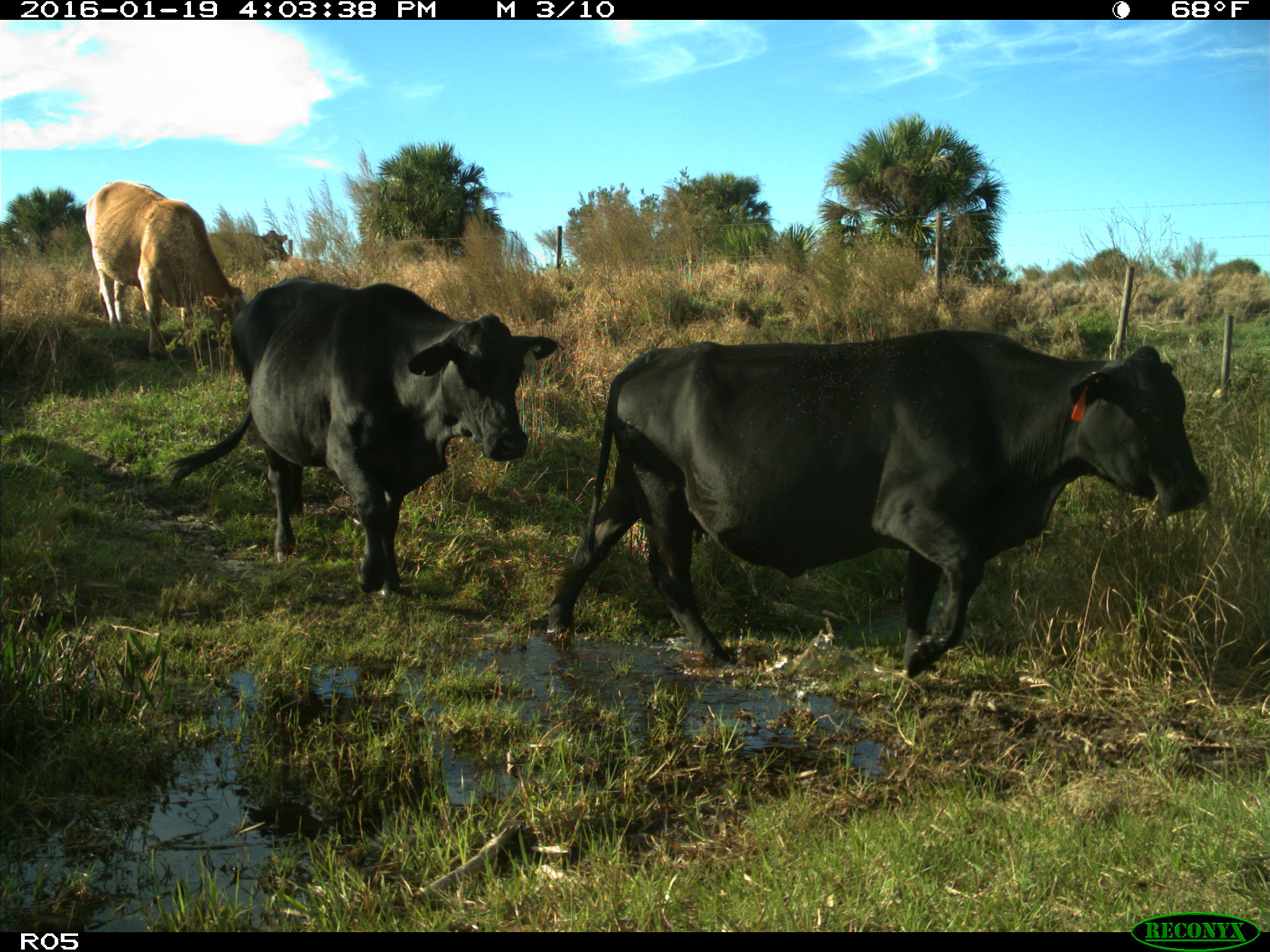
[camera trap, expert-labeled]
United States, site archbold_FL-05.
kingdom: Animalia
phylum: Chordata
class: Mammalia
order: Artiodactyla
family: Bovidae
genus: Bos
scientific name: Bos taurus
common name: domestic cow